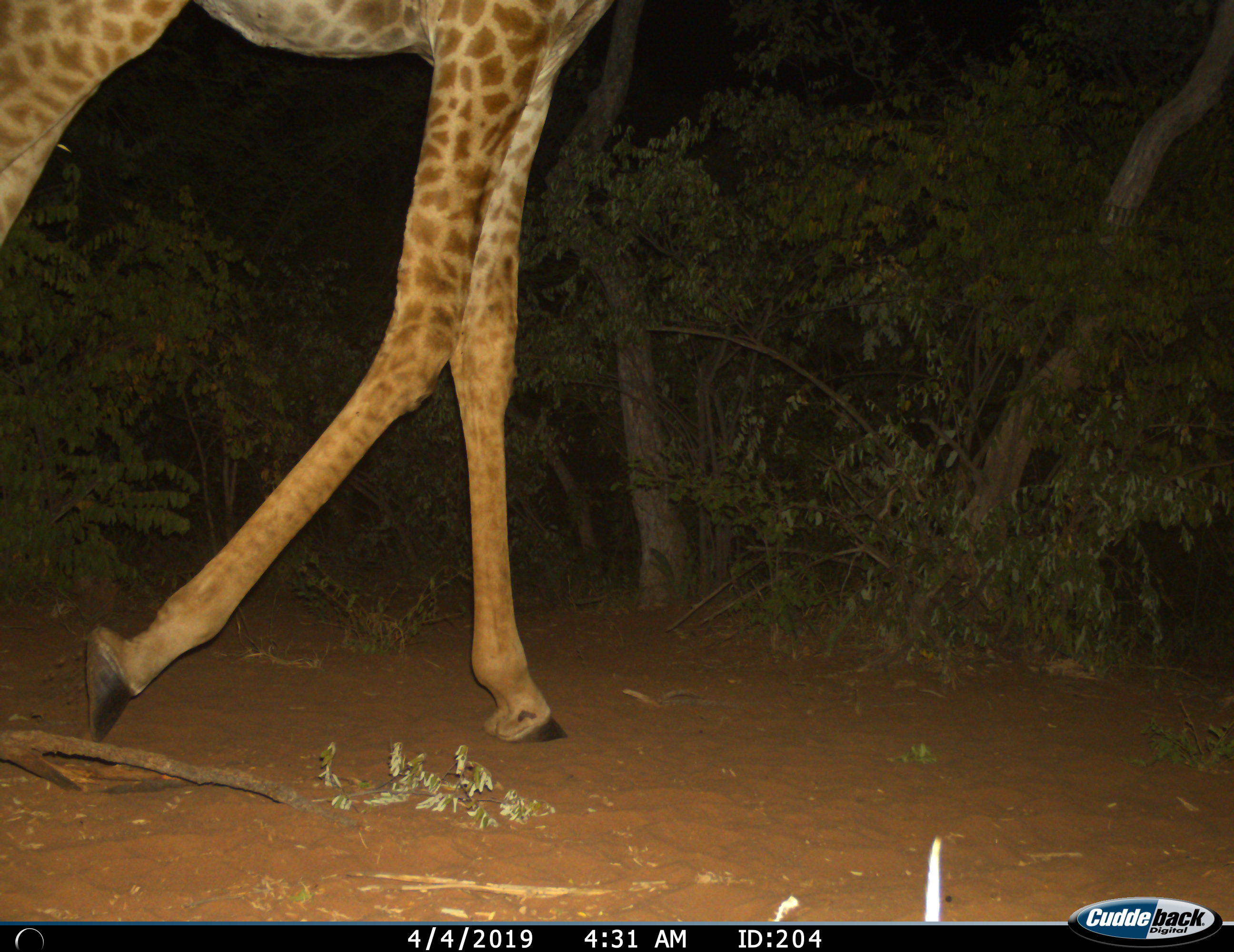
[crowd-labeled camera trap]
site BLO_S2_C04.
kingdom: Animalia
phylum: Chordata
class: Mammalia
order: Artiodactyla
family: Giraffidae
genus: Giraffa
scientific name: Giraffa camelopardalis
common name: giraffe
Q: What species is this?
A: Giraffe (Giraffa camelopardalis).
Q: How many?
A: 1.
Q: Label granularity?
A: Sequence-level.